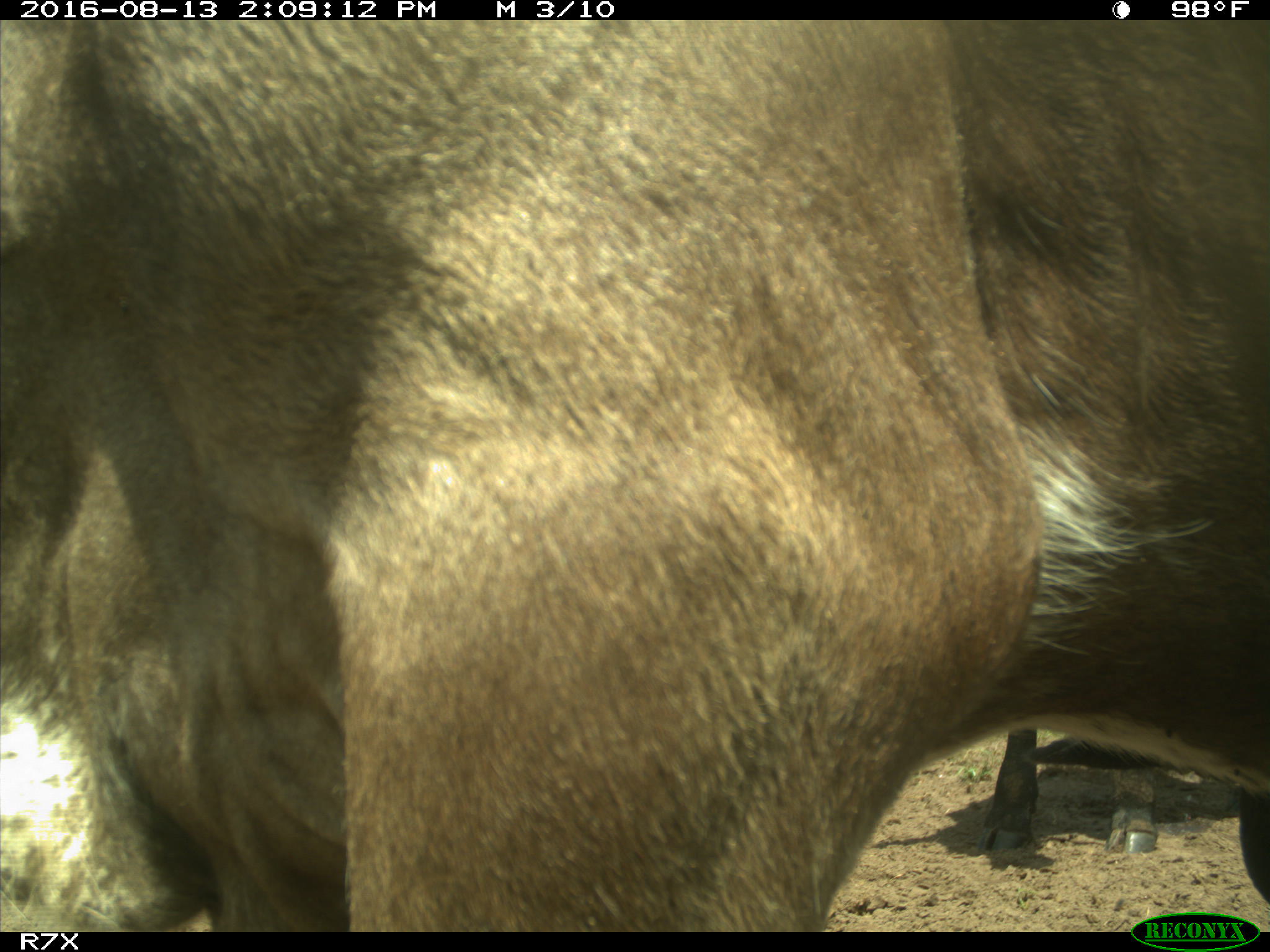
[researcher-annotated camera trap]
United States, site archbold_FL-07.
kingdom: Animalia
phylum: Chordata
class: Mammalia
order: Artiodactyla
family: Bovidae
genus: Bos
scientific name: Bos taurus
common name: domestic cow